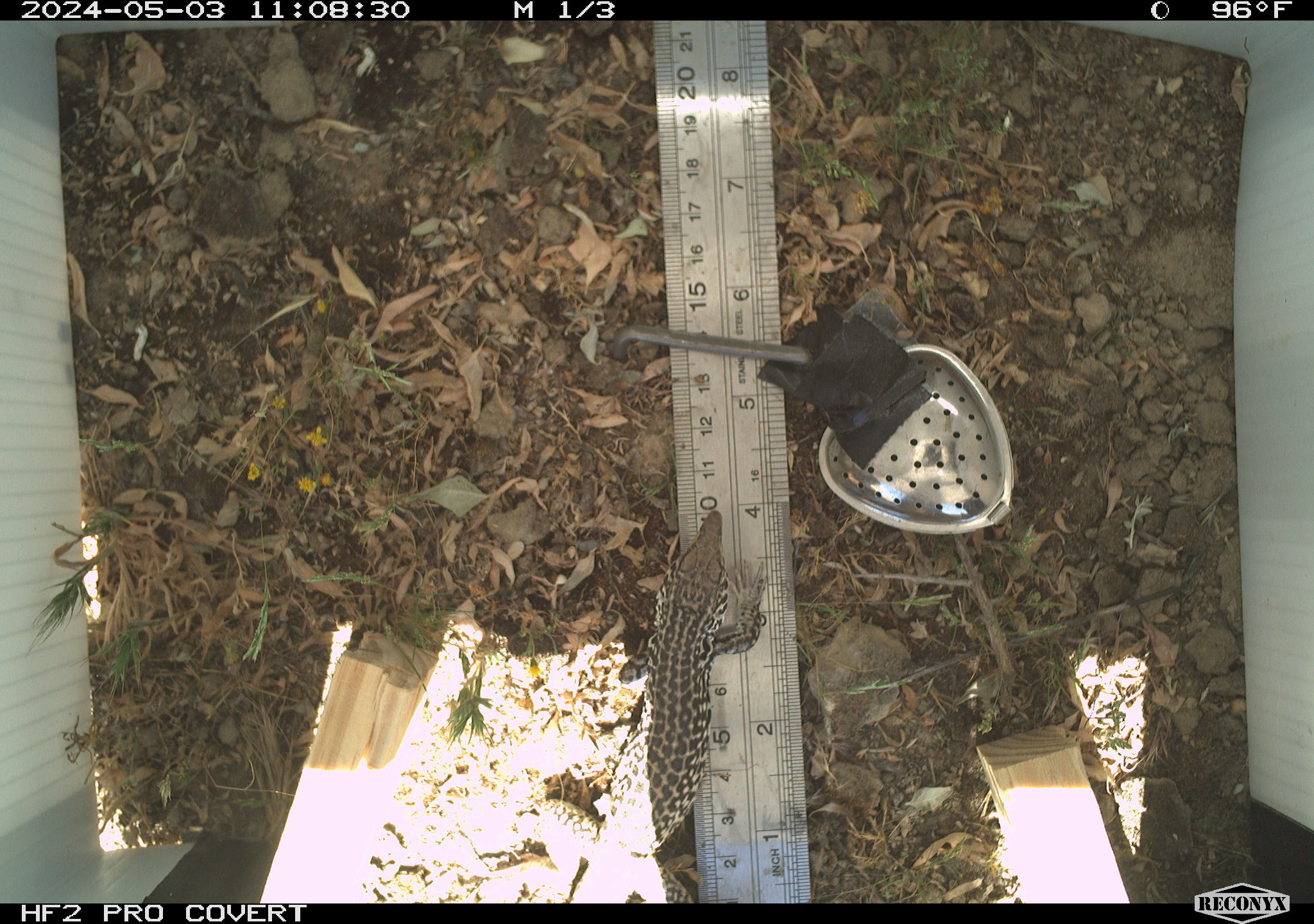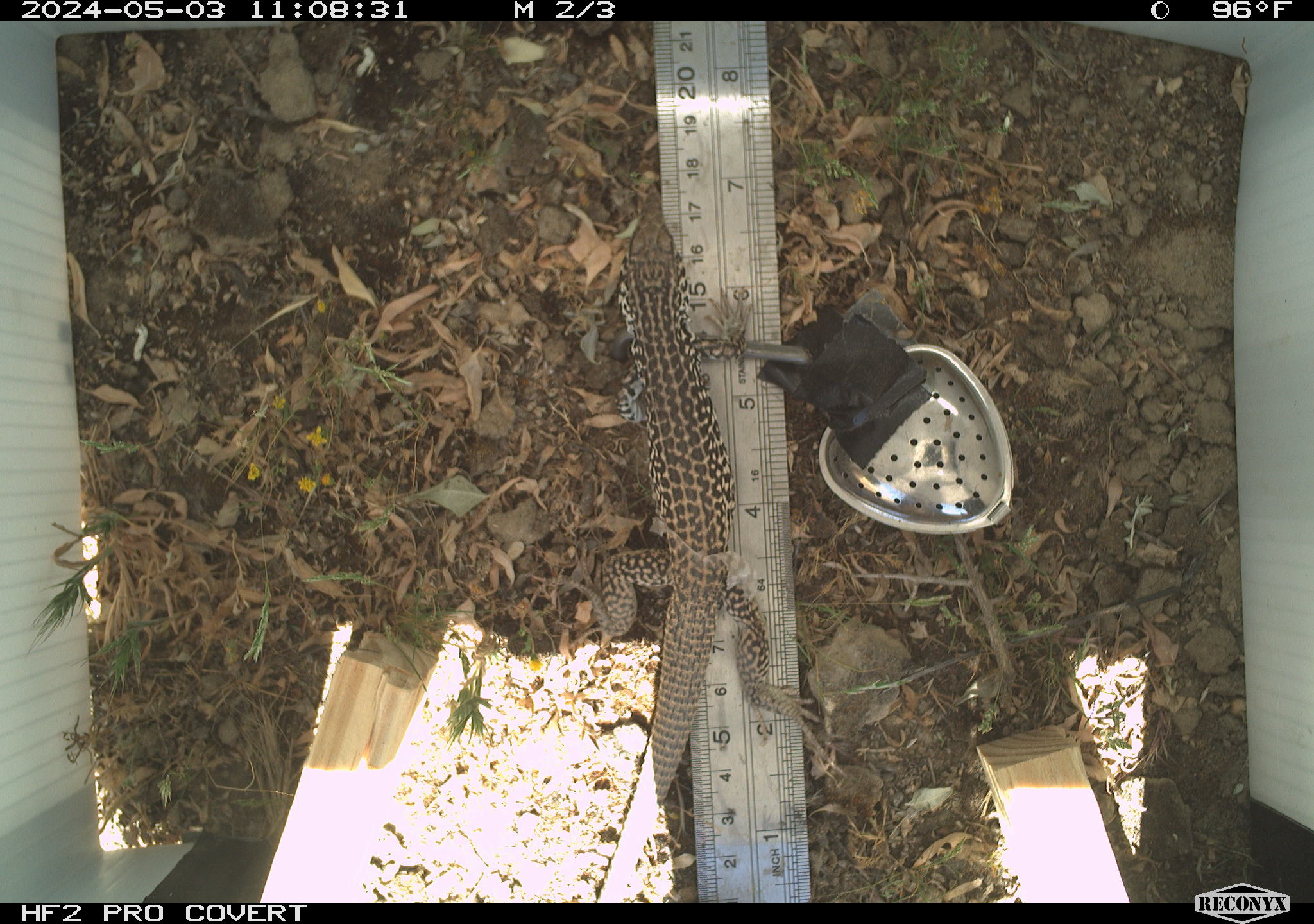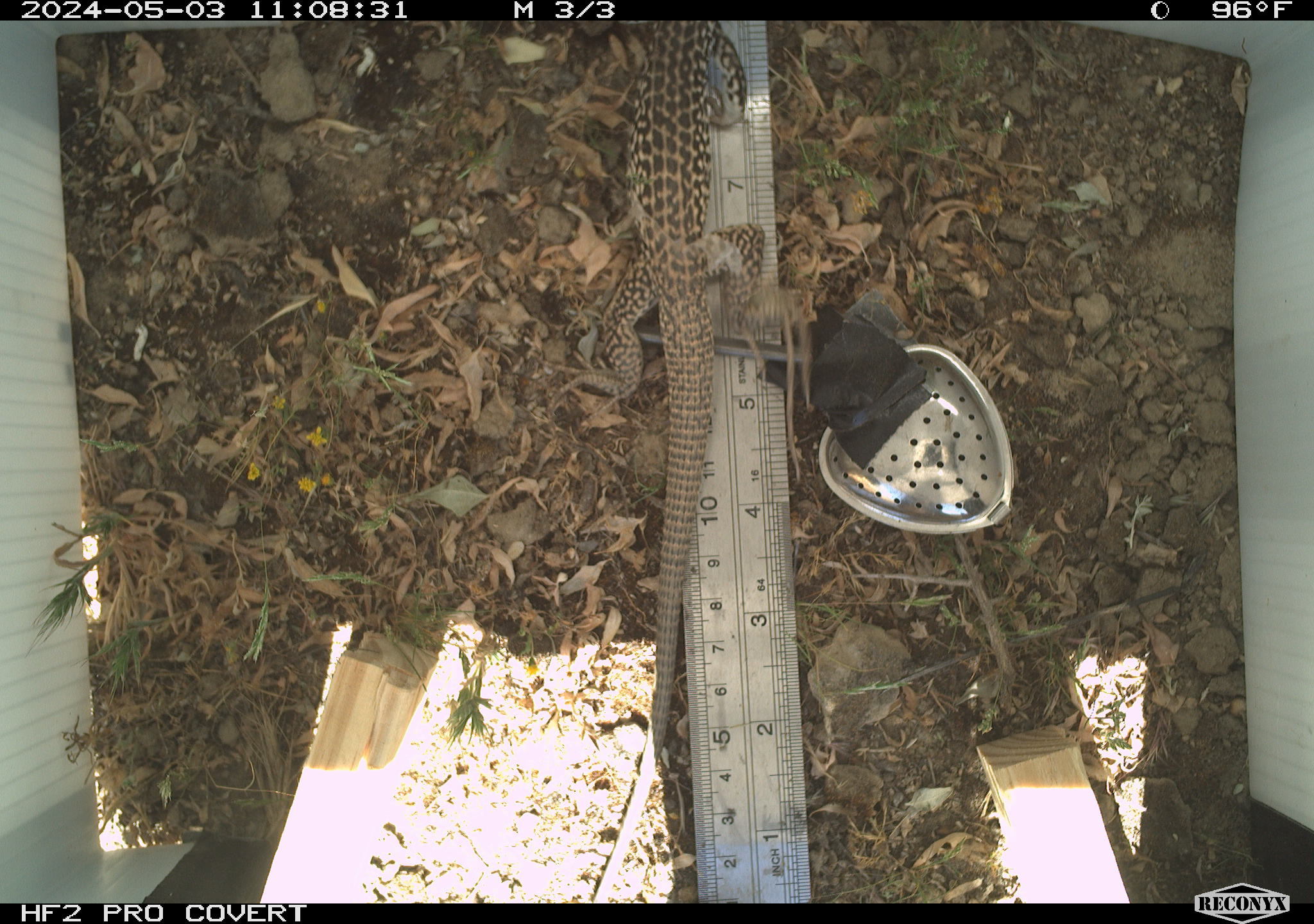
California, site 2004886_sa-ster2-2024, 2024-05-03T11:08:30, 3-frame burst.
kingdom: Animalia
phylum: Chordata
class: Reptilia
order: Squamata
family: Teiidae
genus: Aspidoscelis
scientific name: Aspidoscelis tigris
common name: western whiptail